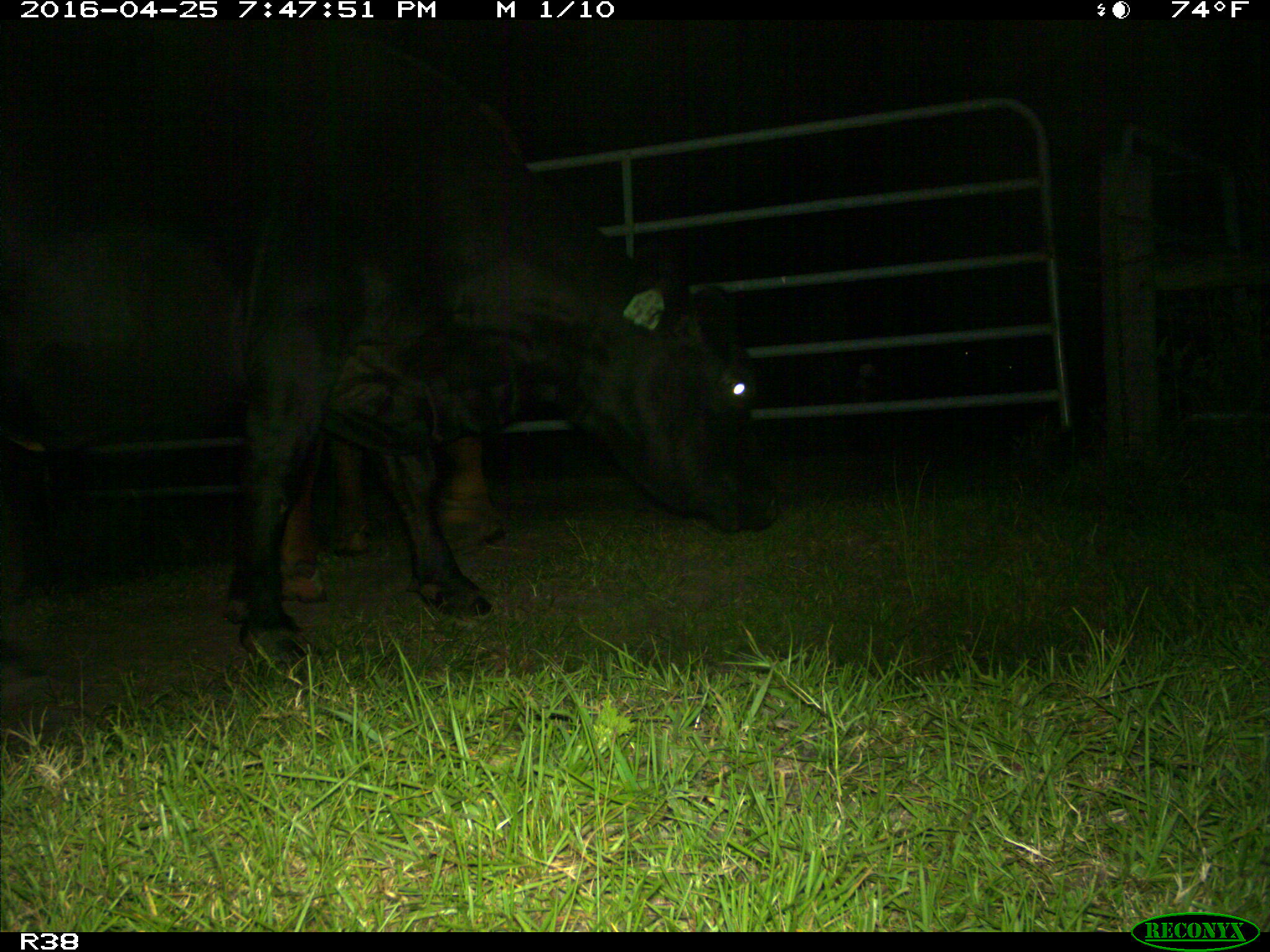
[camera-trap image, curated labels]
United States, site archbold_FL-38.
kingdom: Animalia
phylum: Chordata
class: Mammalia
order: Artiodactyla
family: Bovidae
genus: Bos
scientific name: Bos taurus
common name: domestic cow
Bos taurus (domestic cow).